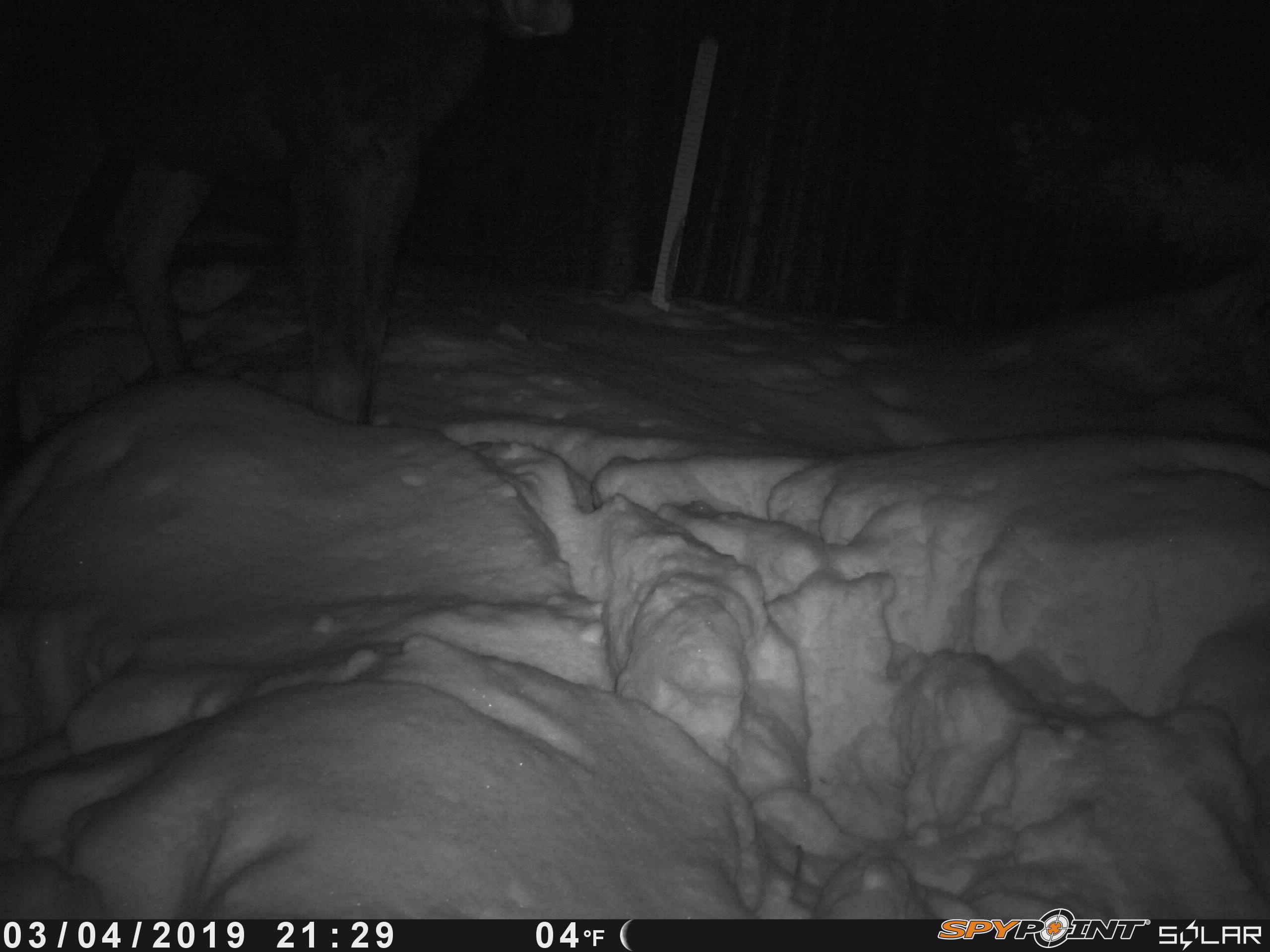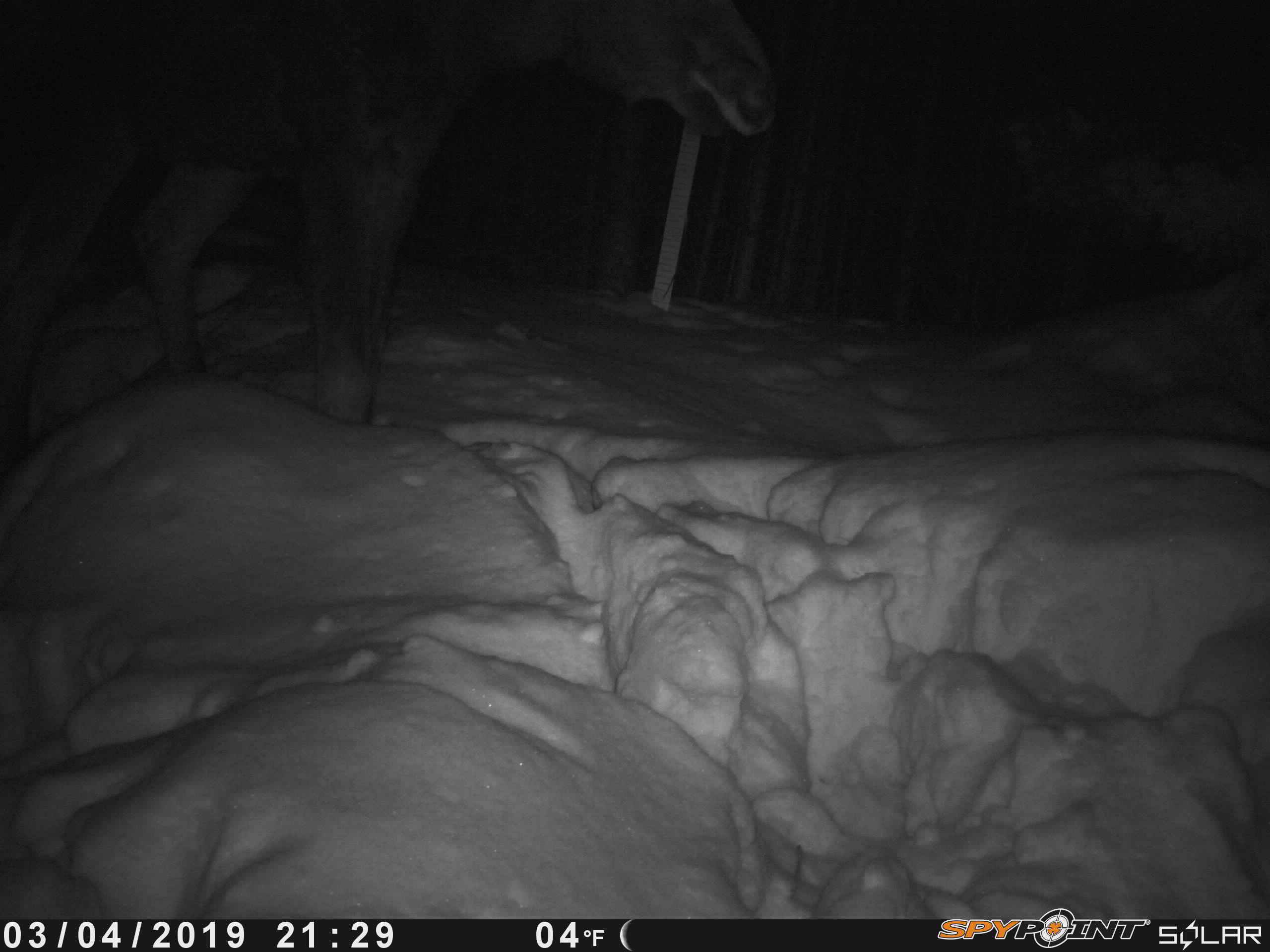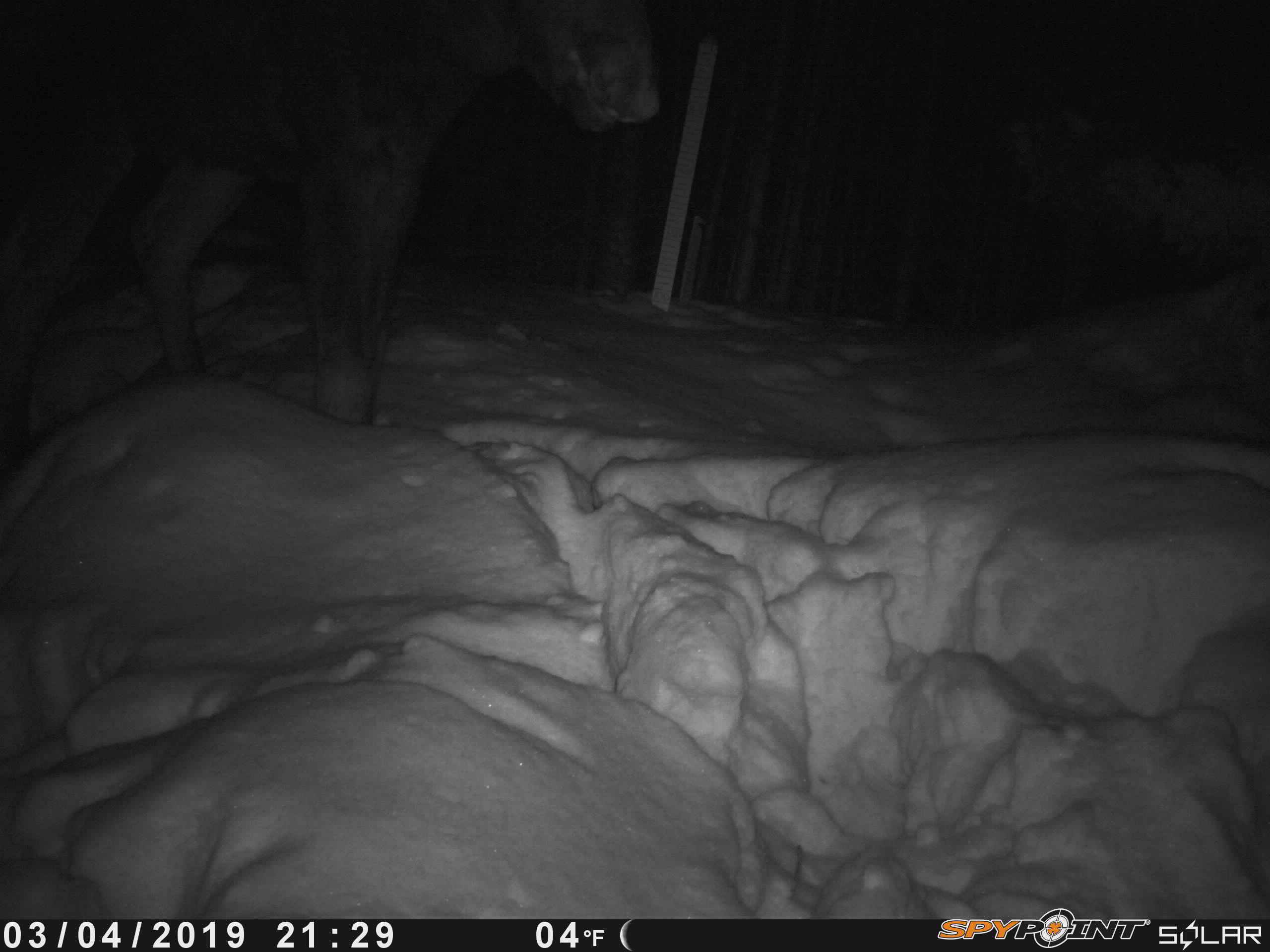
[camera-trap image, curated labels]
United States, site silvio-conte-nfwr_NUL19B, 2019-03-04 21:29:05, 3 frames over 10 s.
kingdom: Animalia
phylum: Chordata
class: Mammalia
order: Artiodactyla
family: Cervidae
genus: Alces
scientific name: Alces alces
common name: moose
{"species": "moose (Alces alces)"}